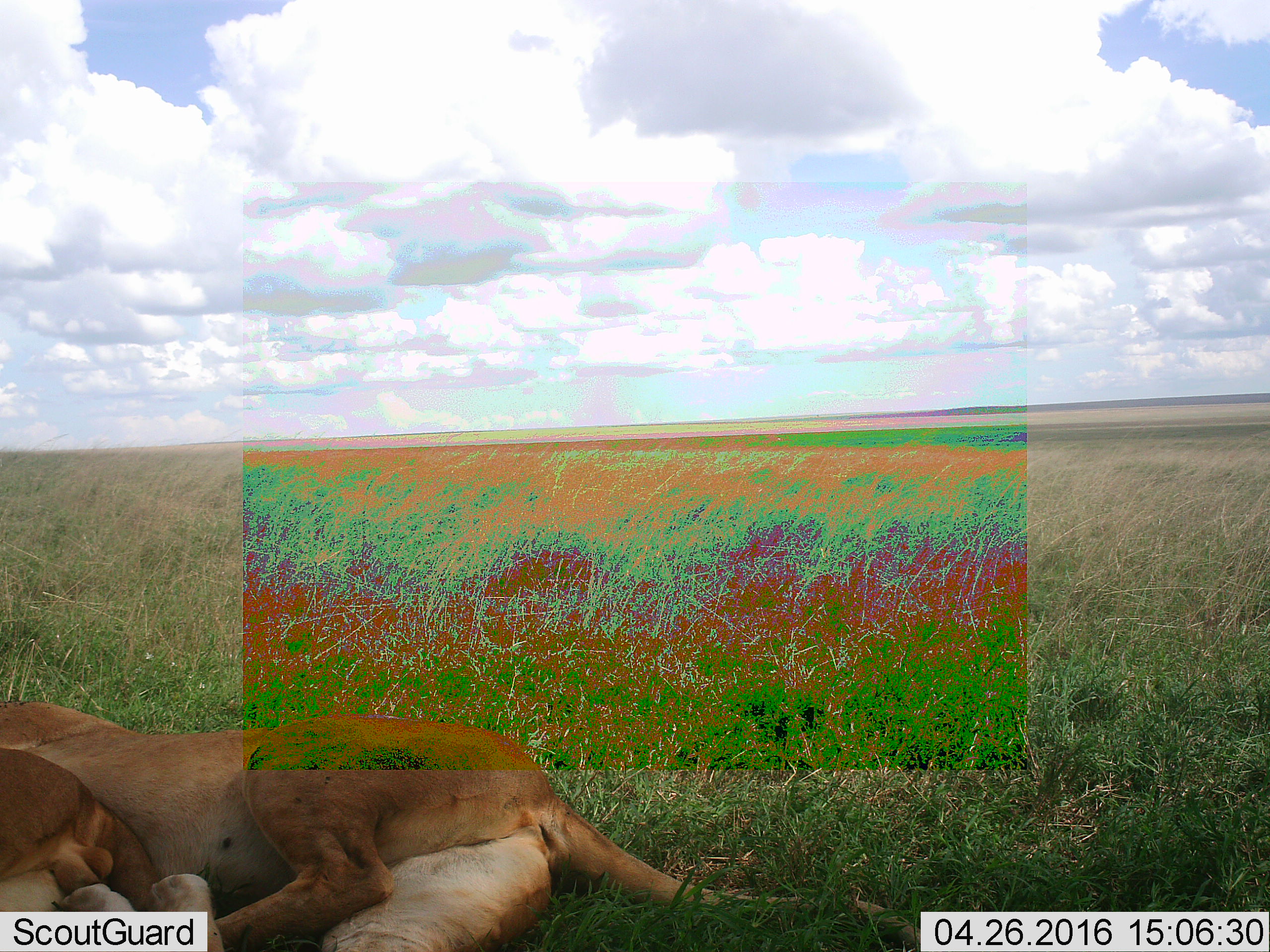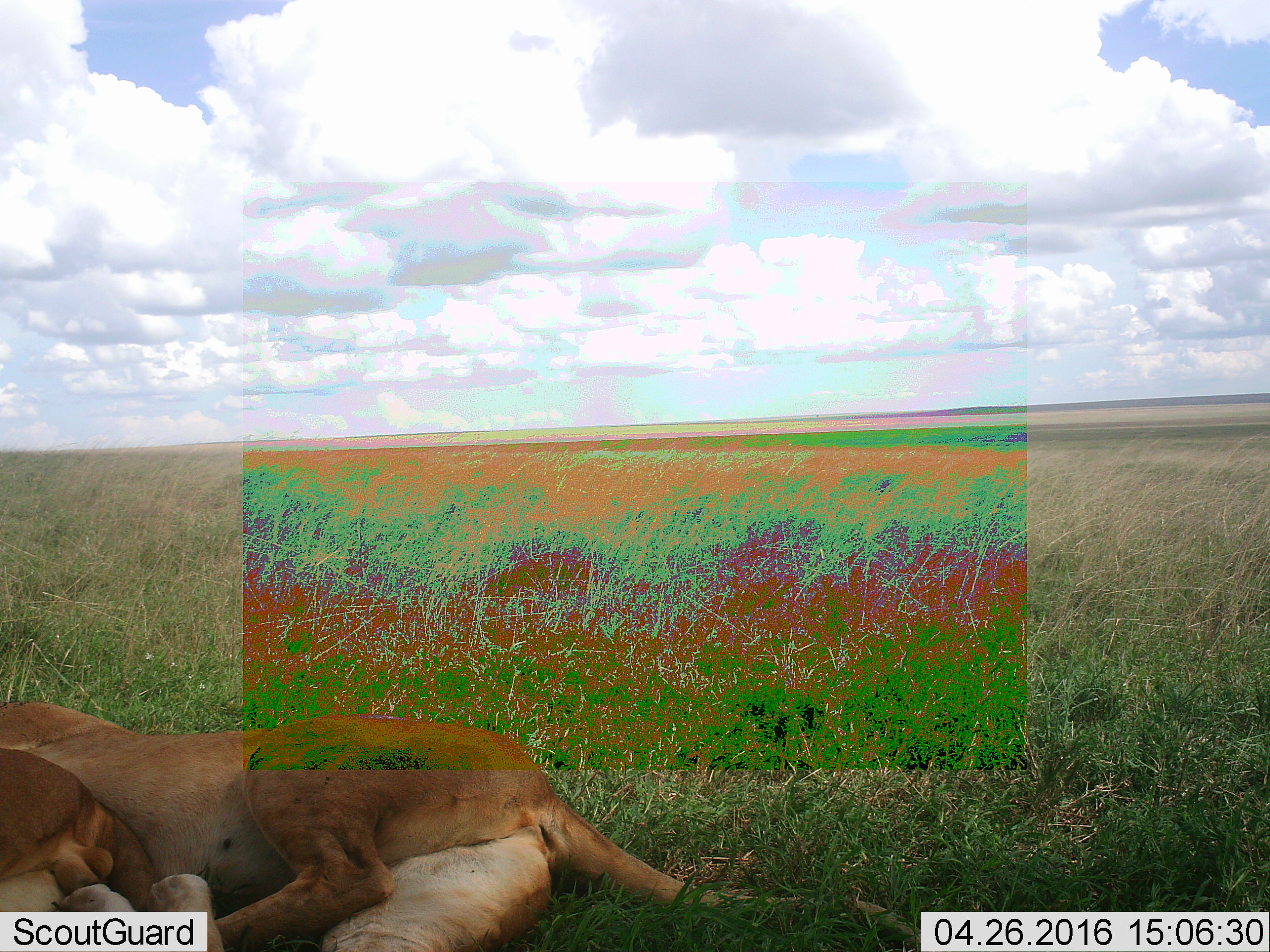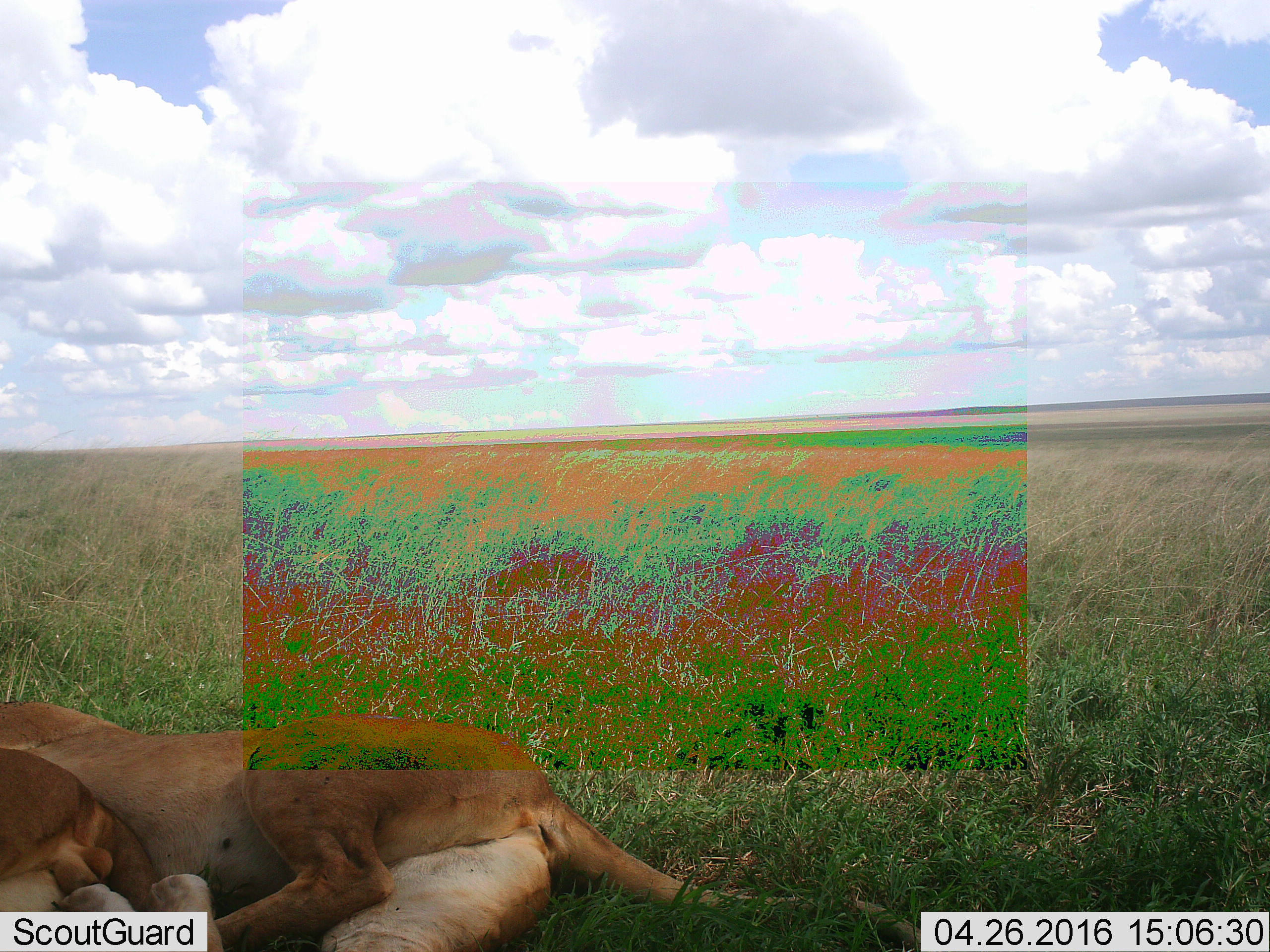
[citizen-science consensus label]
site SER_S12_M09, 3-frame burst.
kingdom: Animalia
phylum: Chordata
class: Mammalia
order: Carnivora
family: Felidae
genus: Panthera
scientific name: Panthera leo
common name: lion female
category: lionfemale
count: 2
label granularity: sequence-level